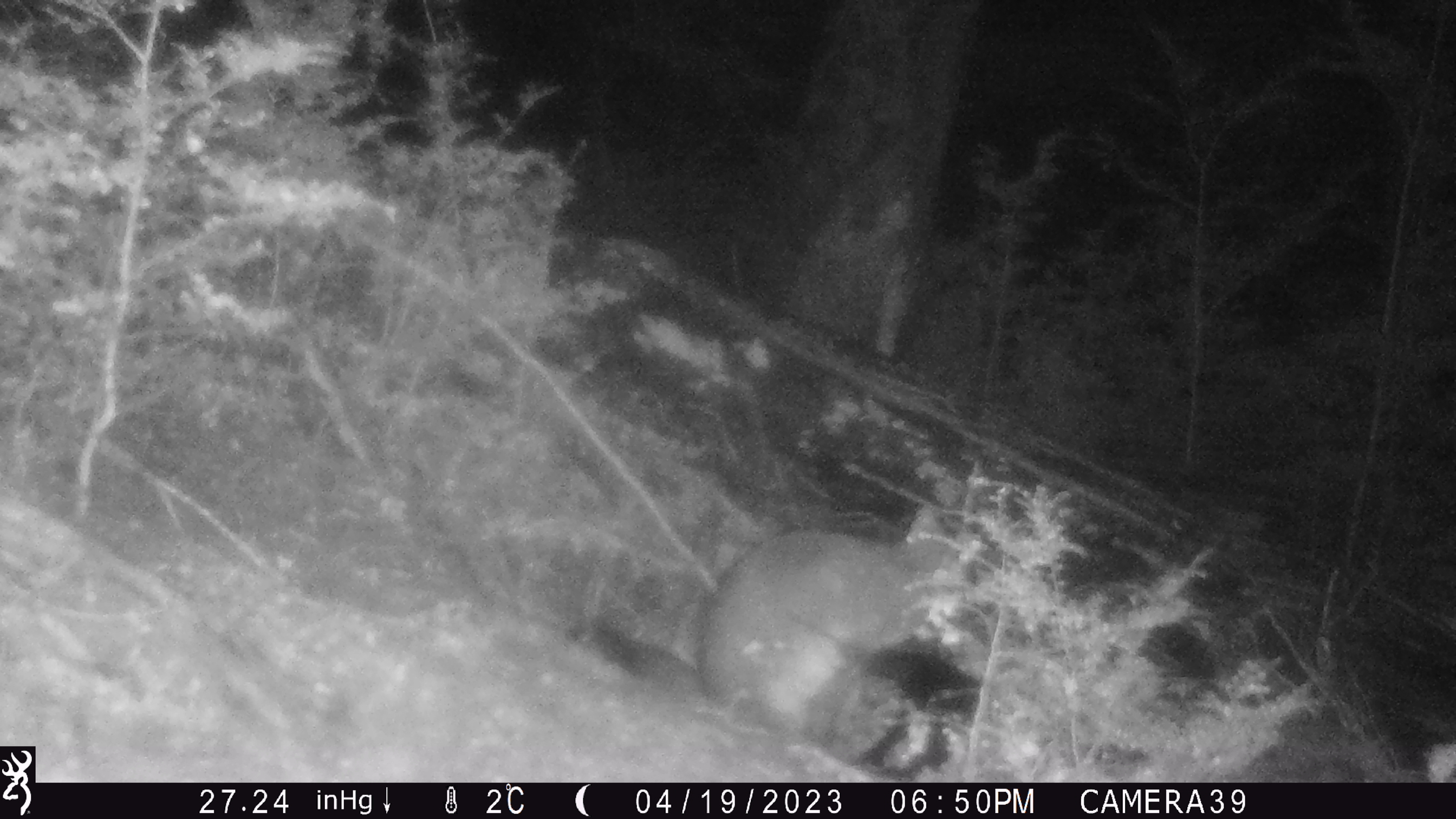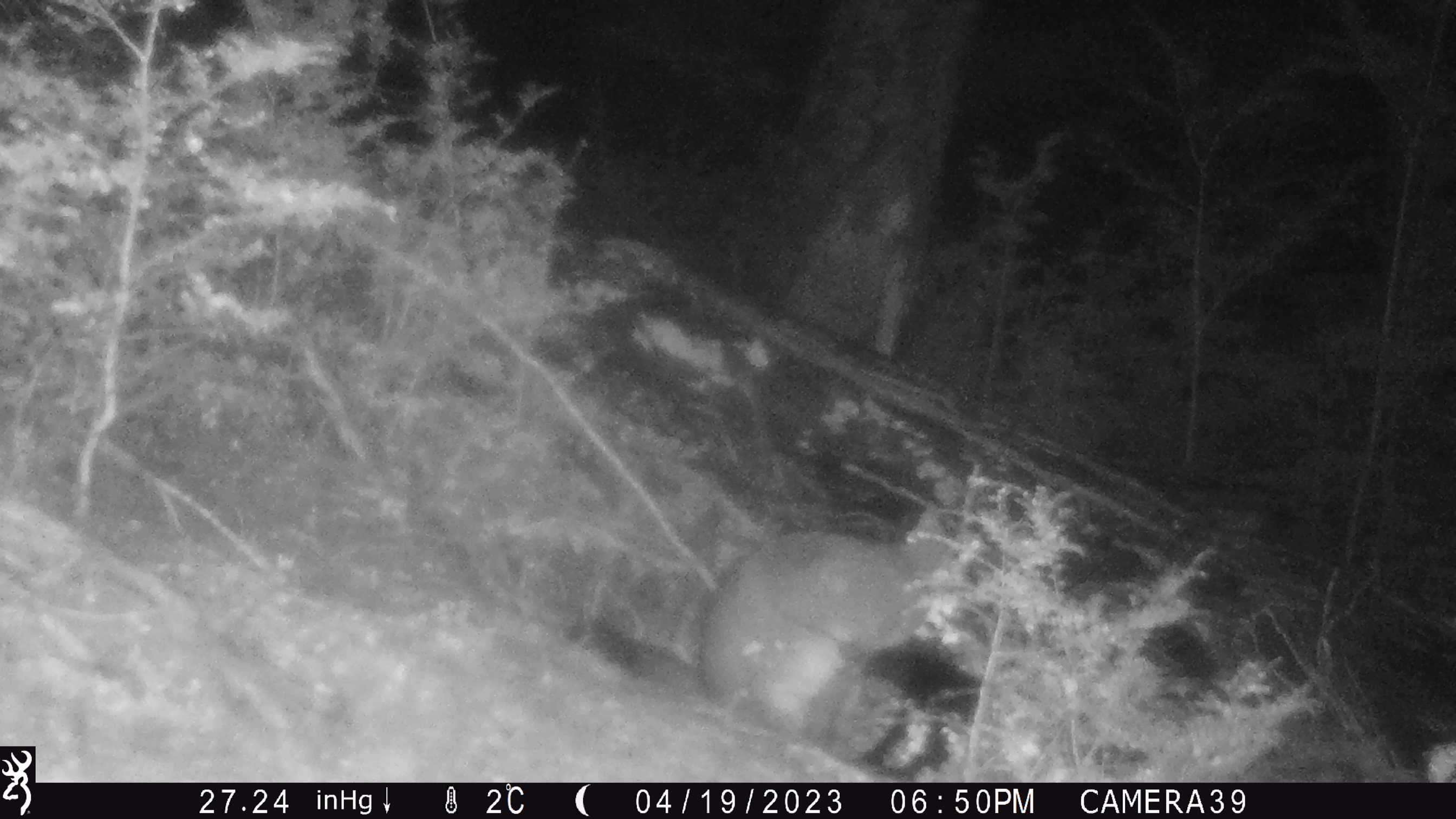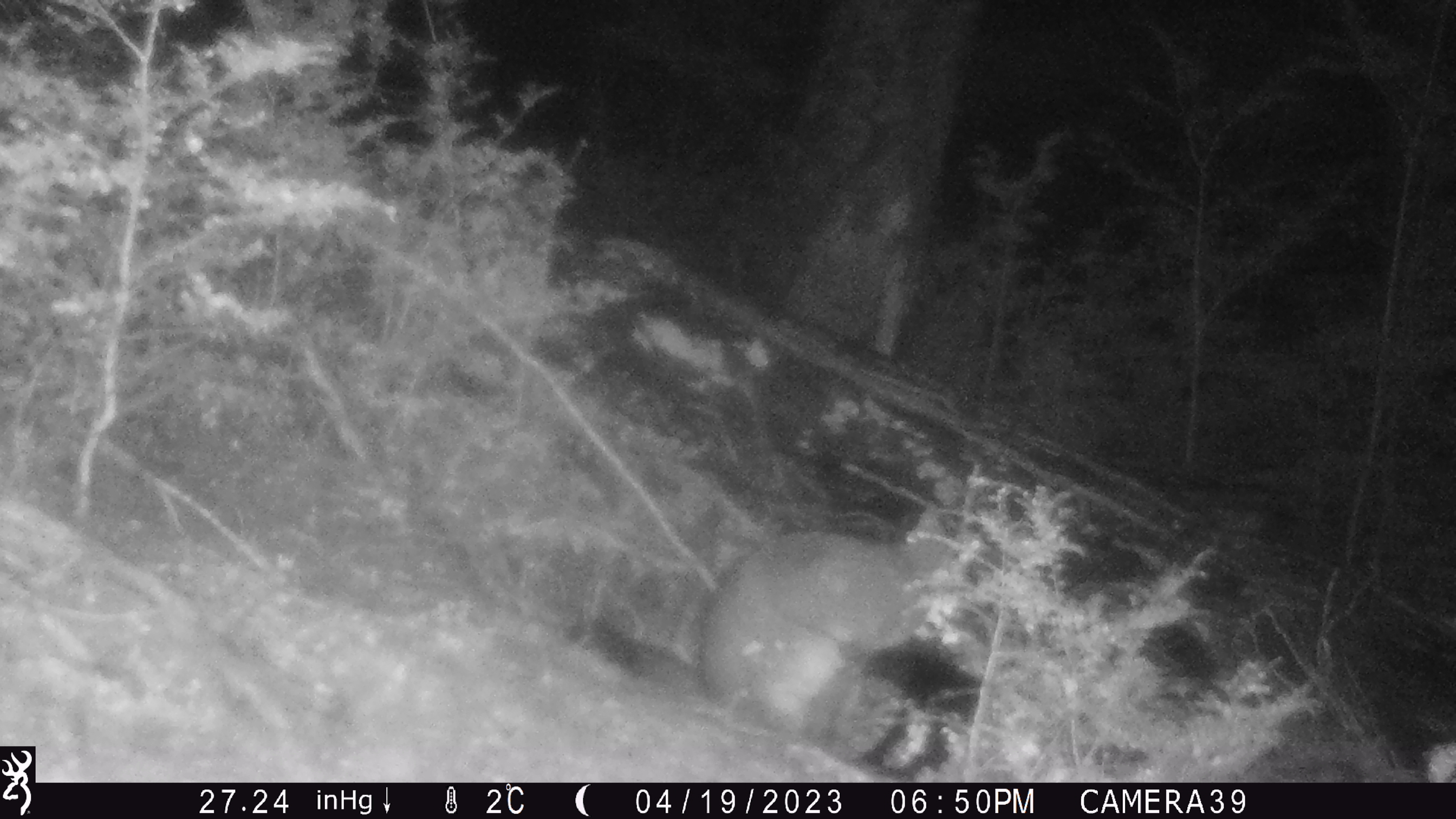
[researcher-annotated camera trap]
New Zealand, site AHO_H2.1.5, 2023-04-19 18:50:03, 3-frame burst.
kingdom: Animalia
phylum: Chordata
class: Mammalia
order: Carnivora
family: Mustelidae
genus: Mustela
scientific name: Mustela erminea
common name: stoat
Stoat (Mustela erminea).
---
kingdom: Animalia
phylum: Chordata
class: Mammalia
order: Diprotodontia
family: Phalangeridae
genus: Trichosurus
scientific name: Trichosurus vulpecula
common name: common brushtail possum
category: possum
Possum (common brushtail possum) (Trichosurus vulpecula).